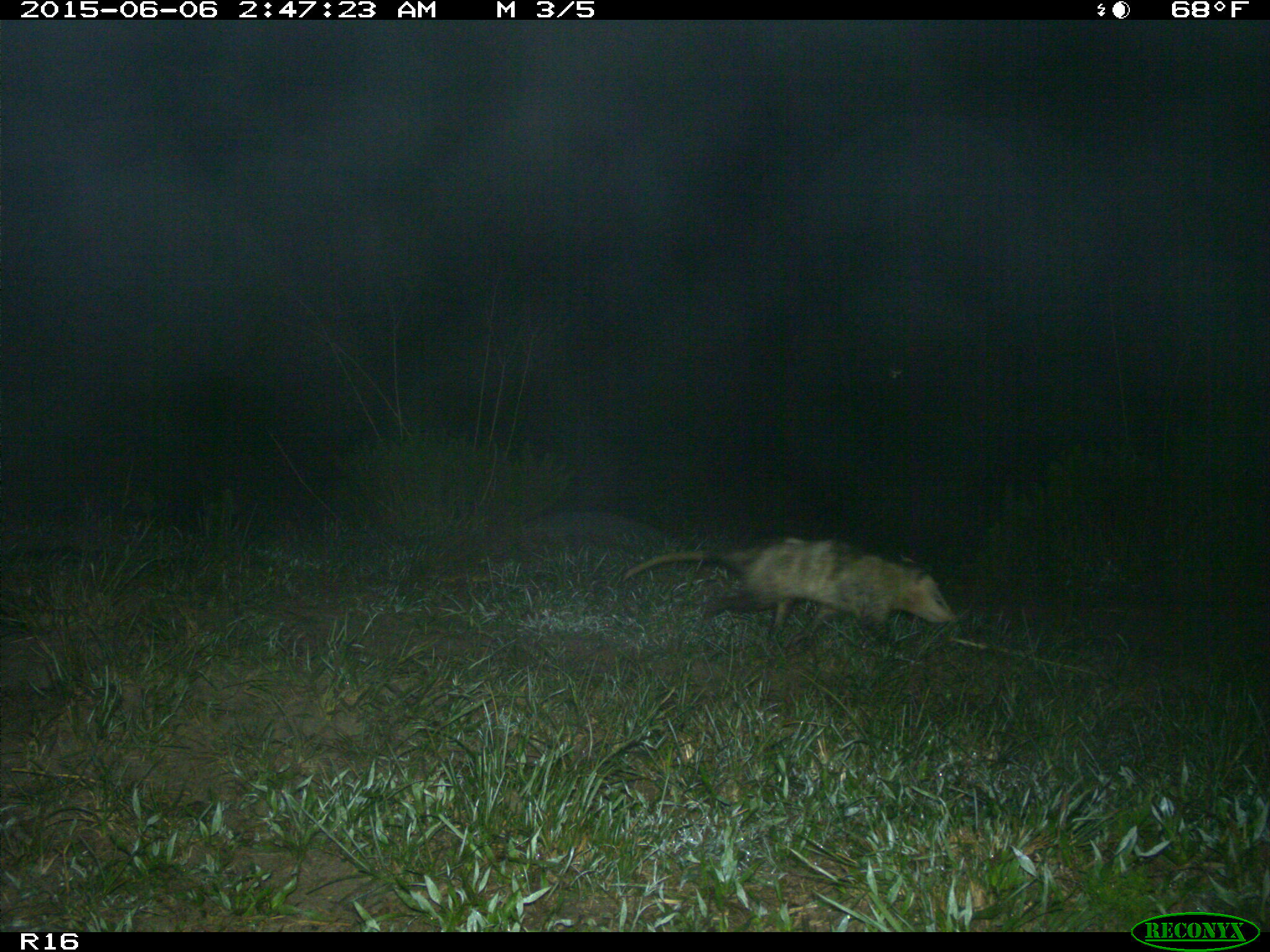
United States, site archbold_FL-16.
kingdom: Animalia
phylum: Chordata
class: Mammalia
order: Didelphimorphia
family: Didelphidae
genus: Didelphis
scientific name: Didelphis virginiana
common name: virginia opossum